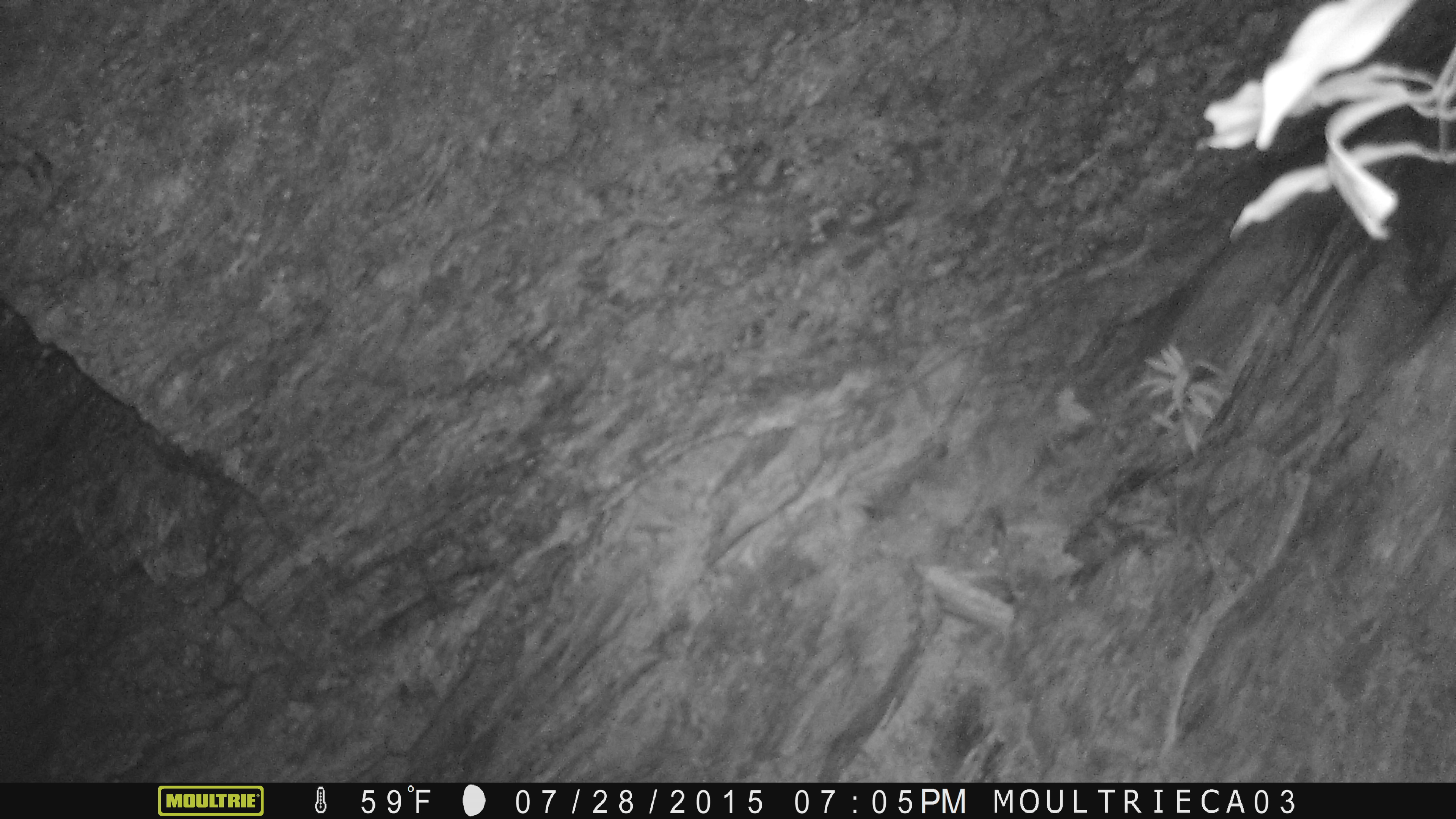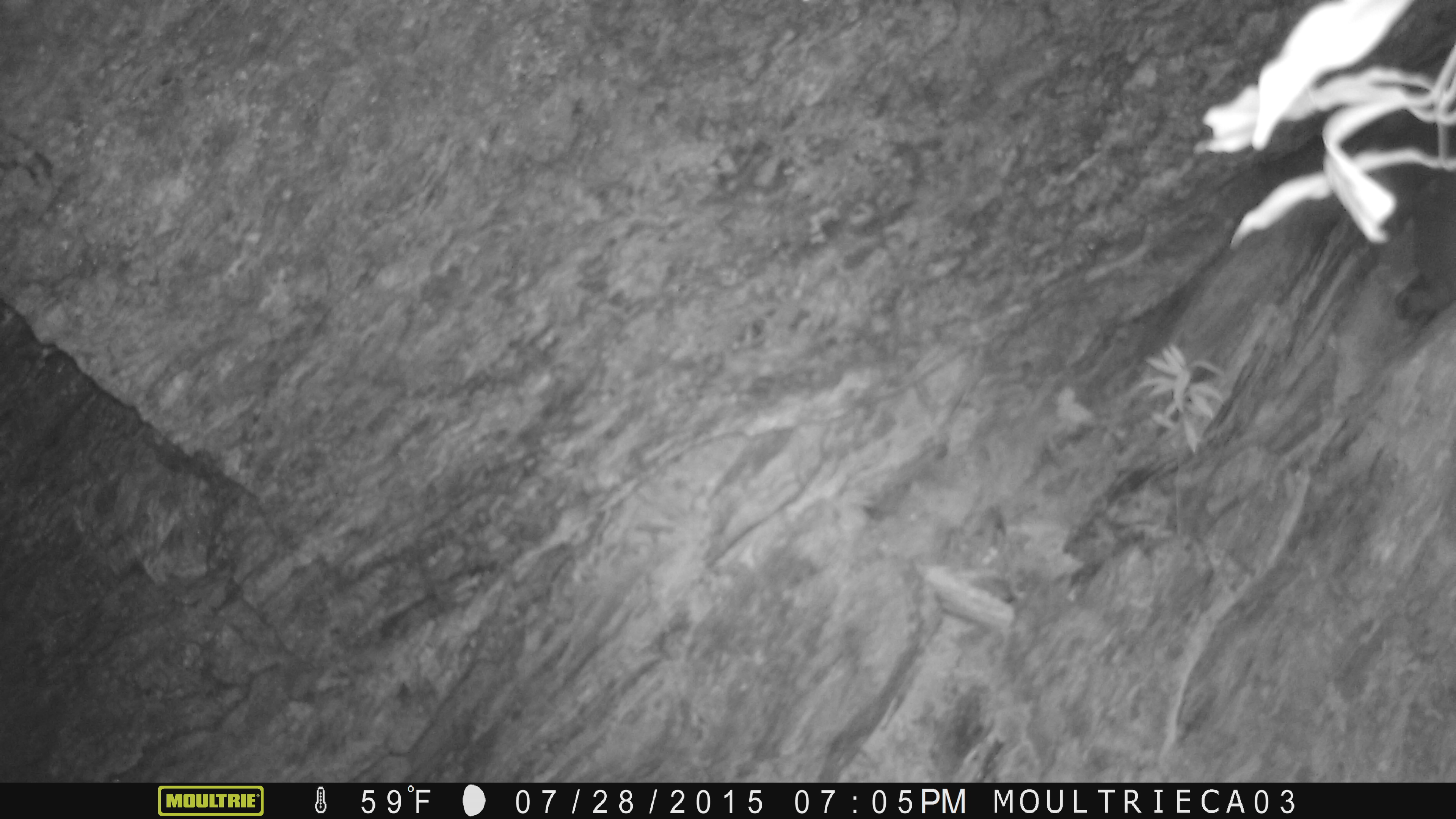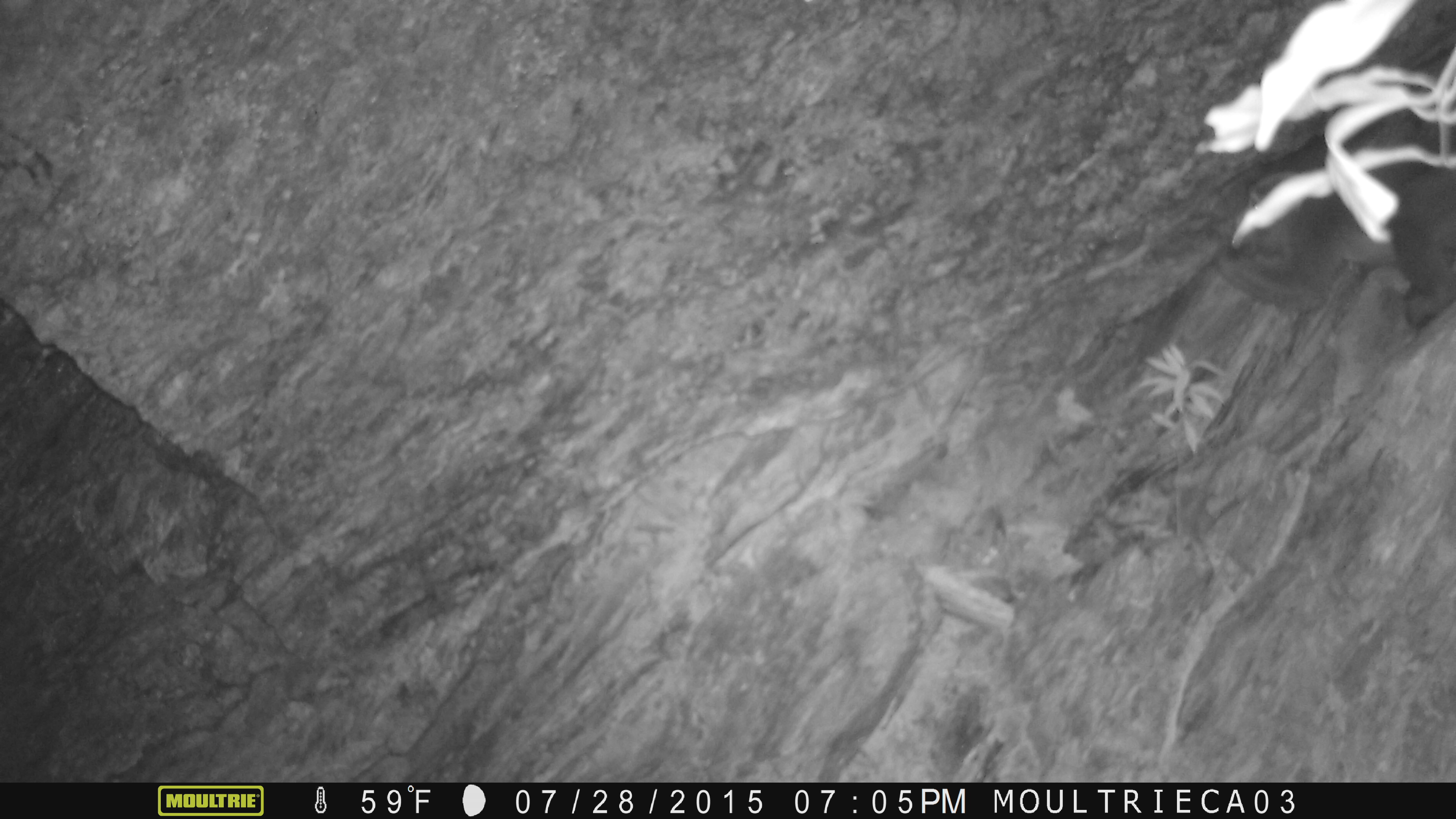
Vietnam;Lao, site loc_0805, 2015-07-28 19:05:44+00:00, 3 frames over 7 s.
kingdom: Animalia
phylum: Chordata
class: Mammalia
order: Primates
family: Cercopithecidae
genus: Macaca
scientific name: Macaca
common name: macaque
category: unidentified macaque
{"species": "unidentified macaque (macaque) (Macaca)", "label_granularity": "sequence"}